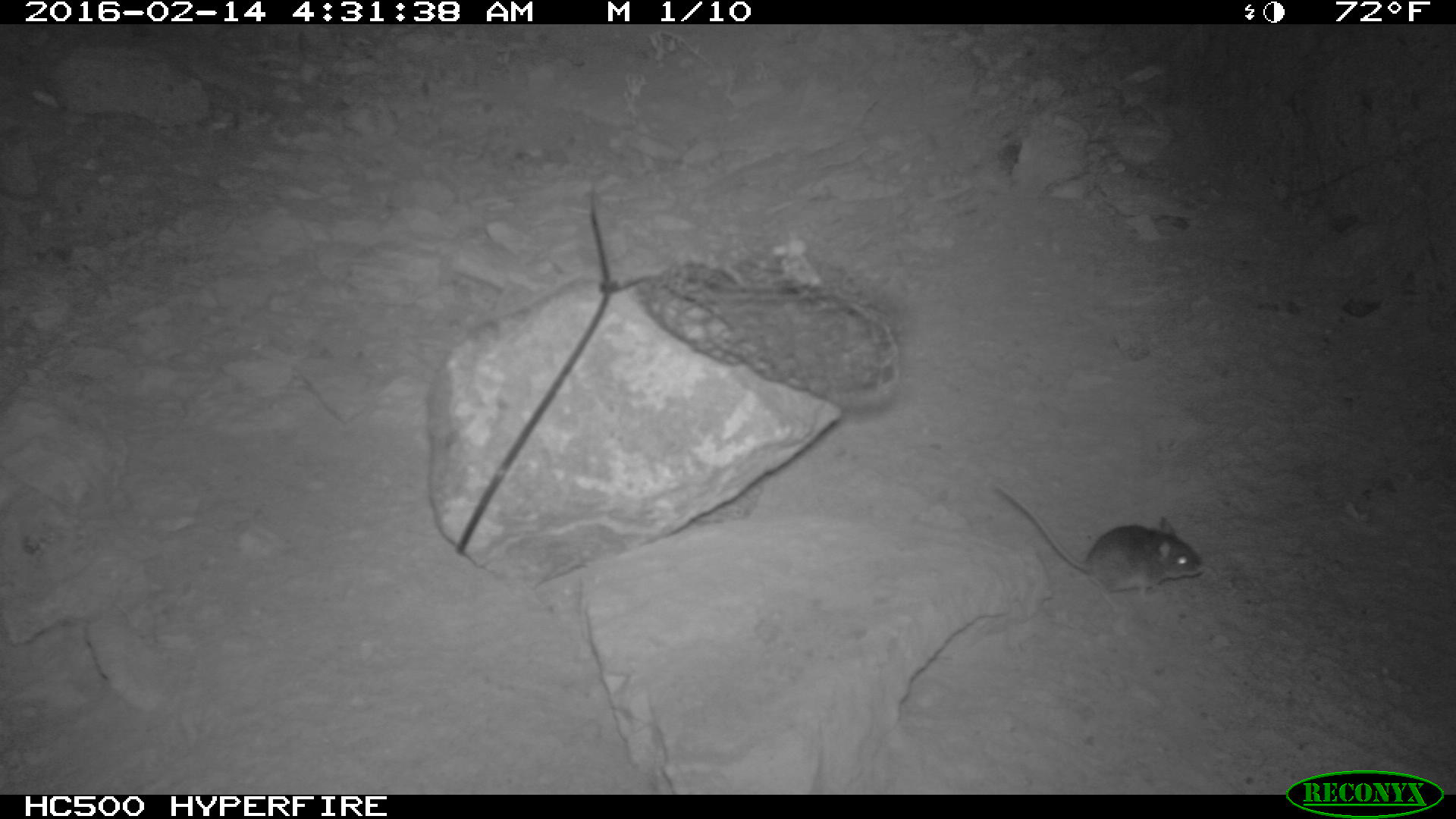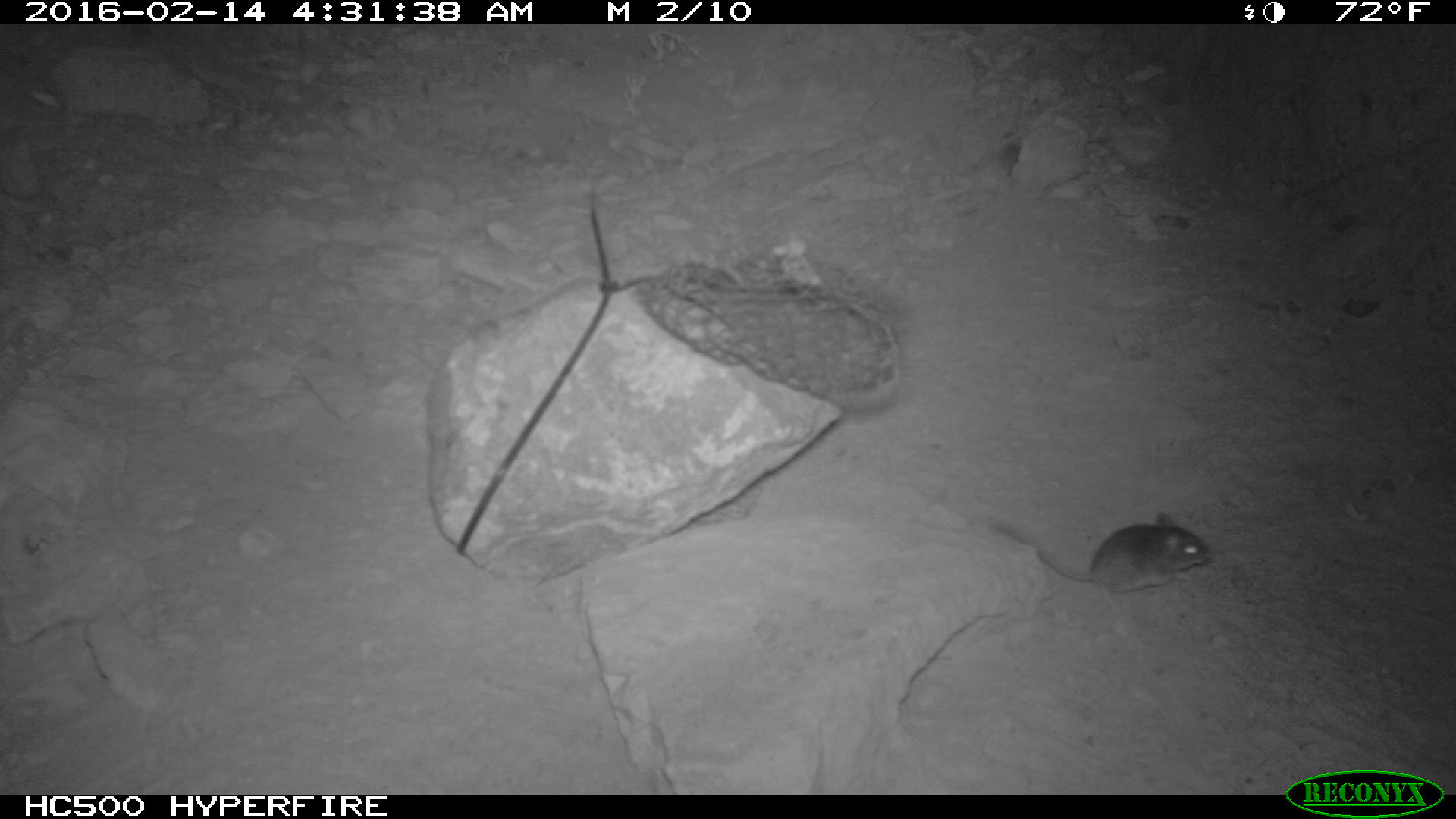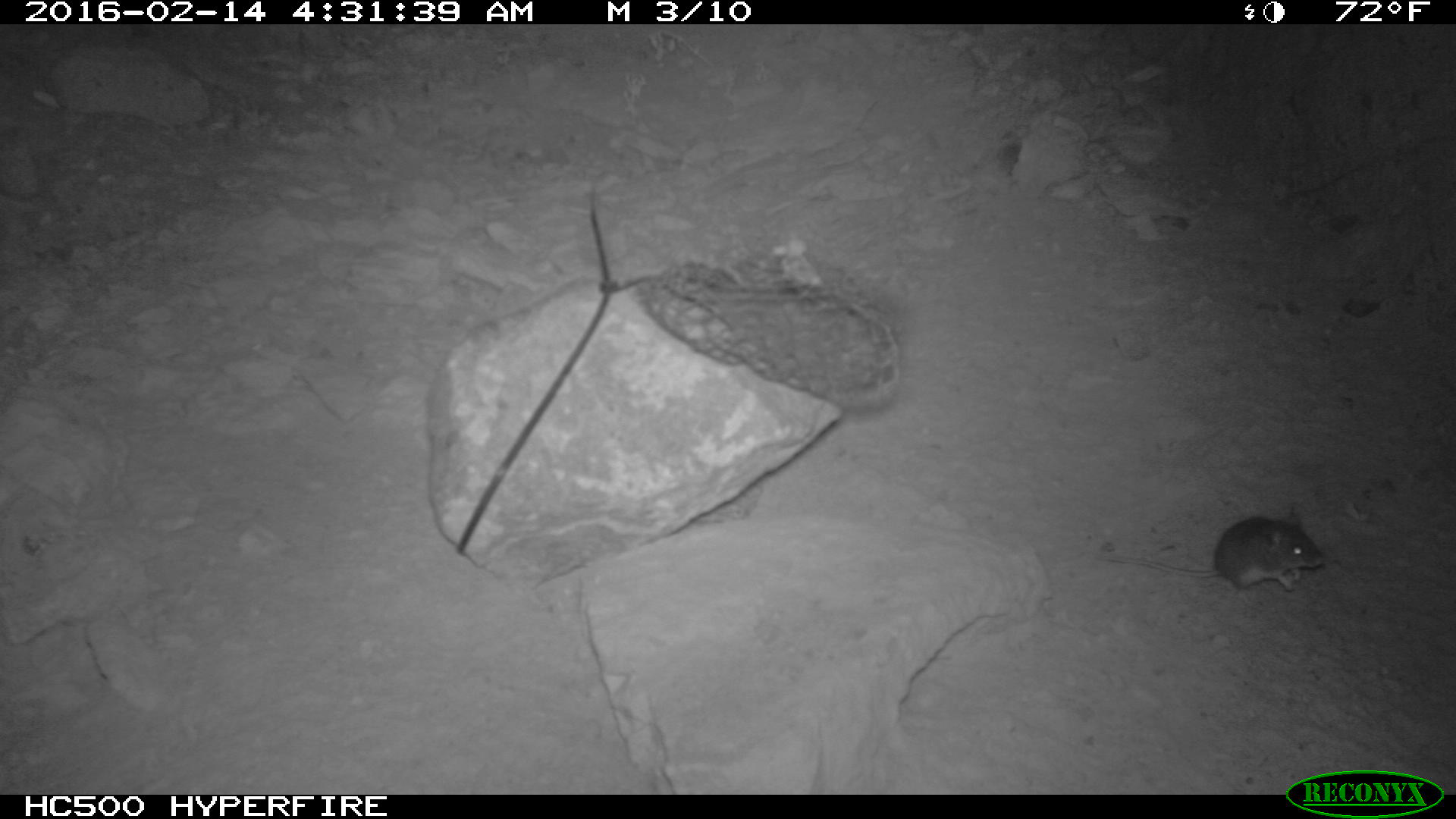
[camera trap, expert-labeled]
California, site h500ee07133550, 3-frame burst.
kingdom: Animalia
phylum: Chordata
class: Mammalia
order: Rodentia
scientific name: Rodentia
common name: rodent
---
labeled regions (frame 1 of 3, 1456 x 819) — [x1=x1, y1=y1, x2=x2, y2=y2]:
rodent: [x1=994, y1=483, x2=1203, y2=613]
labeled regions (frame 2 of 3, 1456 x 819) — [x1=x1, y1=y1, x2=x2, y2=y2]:
rodent: [x1=981, y1=510, x2=1212, y2=610]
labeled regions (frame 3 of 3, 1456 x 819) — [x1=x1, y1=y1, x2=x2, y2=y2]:
rodent: [x1=1094, y1=500, x2=1323, y2=591]